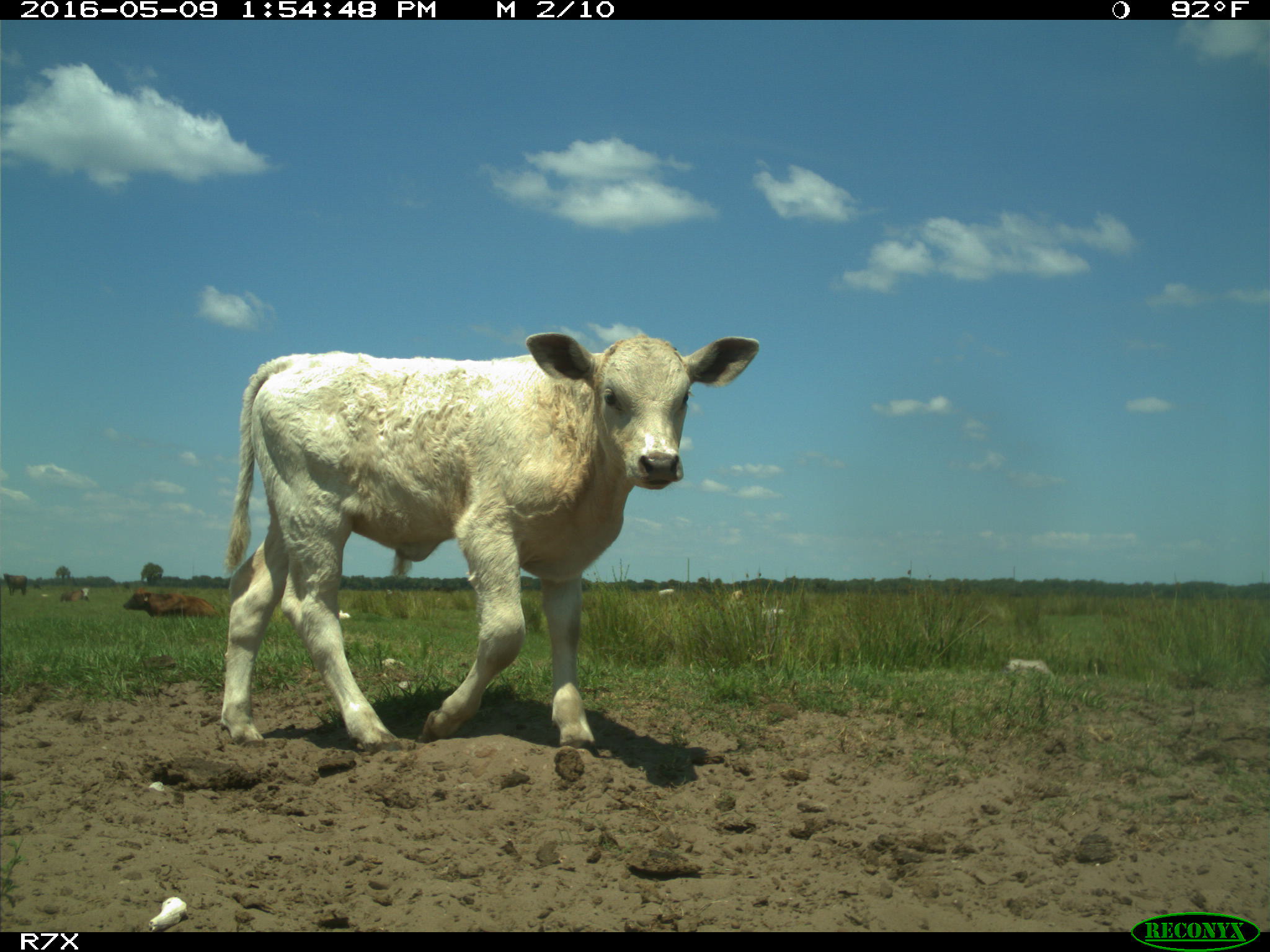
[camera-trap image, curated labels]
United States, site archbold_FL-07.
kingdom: Animalia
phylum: Chordata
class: Mammalia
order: Artiodactyla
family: Bovidae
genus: Bos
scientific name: Bos taurus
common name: domestic cow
Bos taurus (domestic cow).